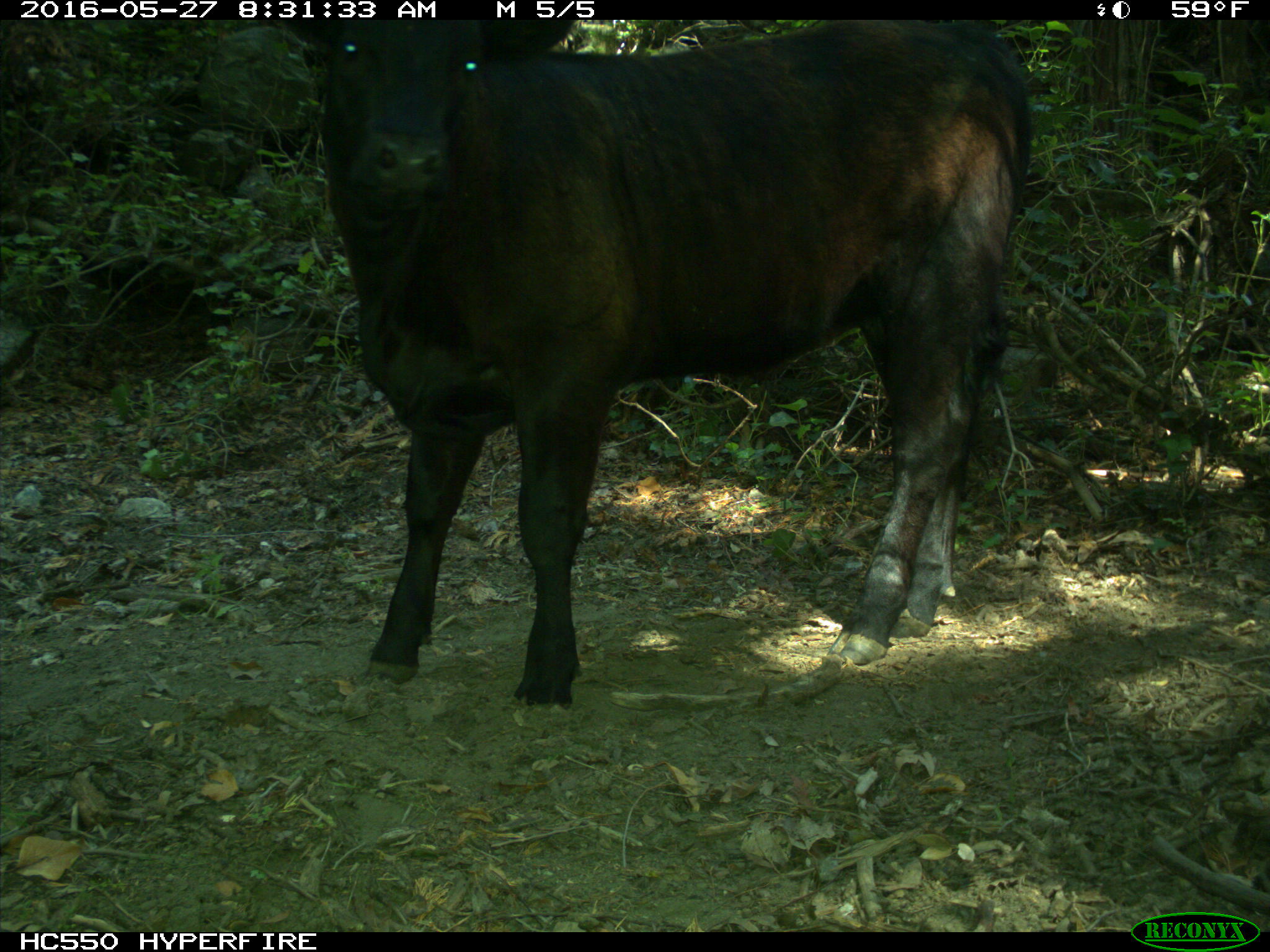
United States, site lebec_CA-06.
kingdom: Animalia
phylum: Chordata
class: Mammalia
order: Artiodactyla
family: Bovidae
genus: Bos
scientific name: Bos taurus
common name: domestic cow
Bos taurus (domestic cow).